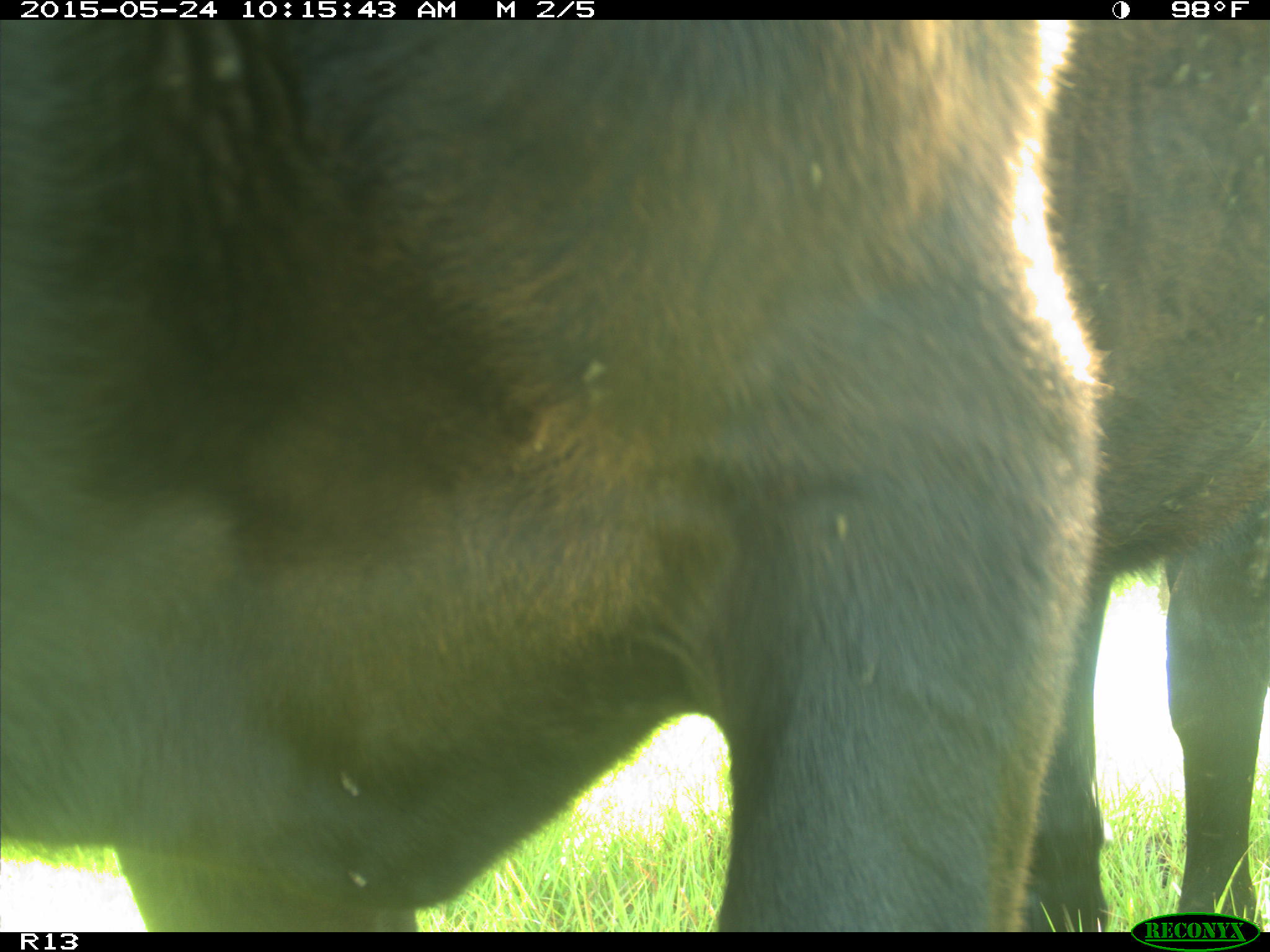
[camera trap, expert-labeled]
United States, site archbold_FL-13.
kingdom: Animalia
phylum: Chordata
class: Mammalia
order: Artiodactyla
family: Bovidae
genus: Bos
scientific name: Bos taurus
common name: domestic cow